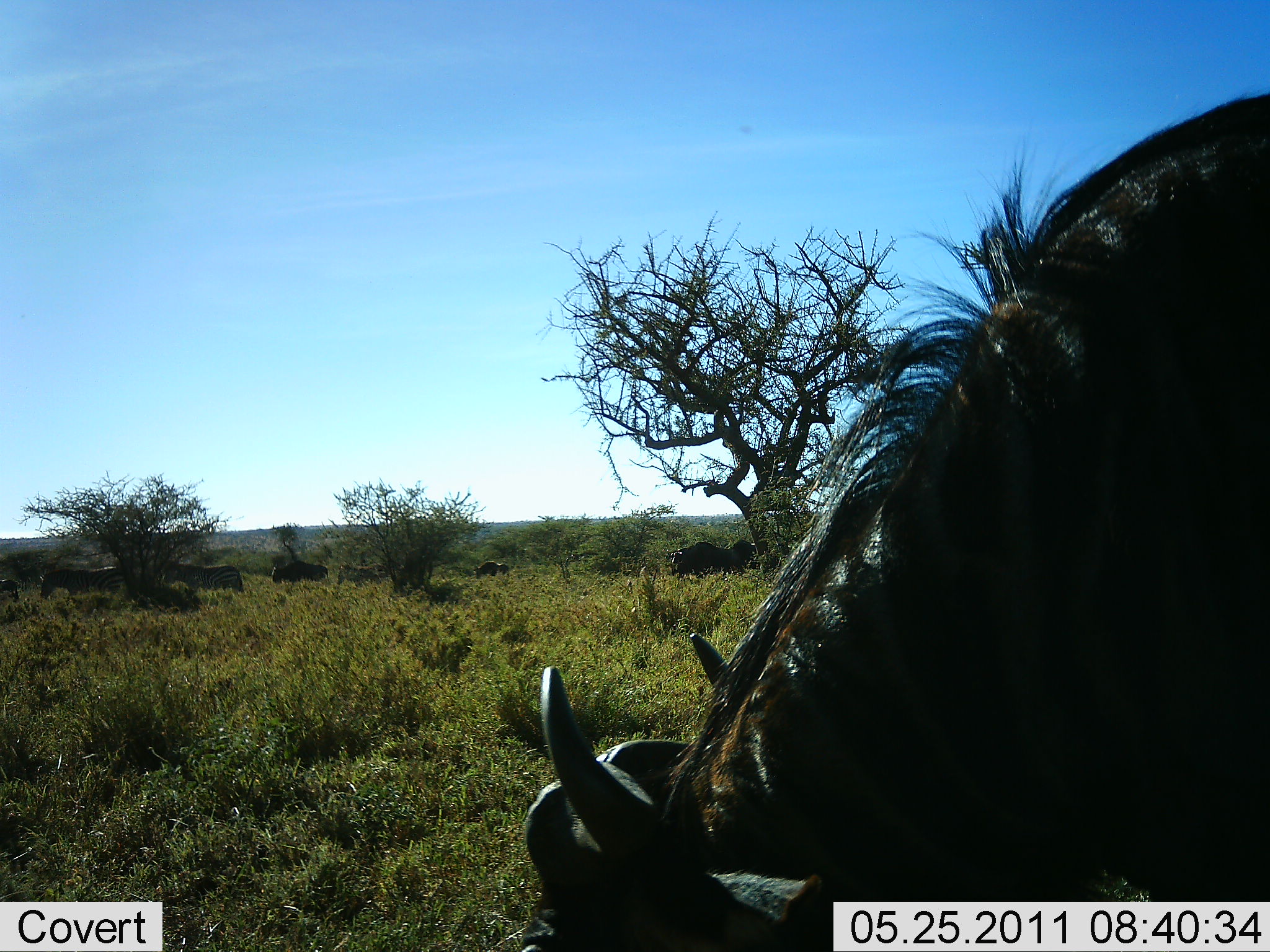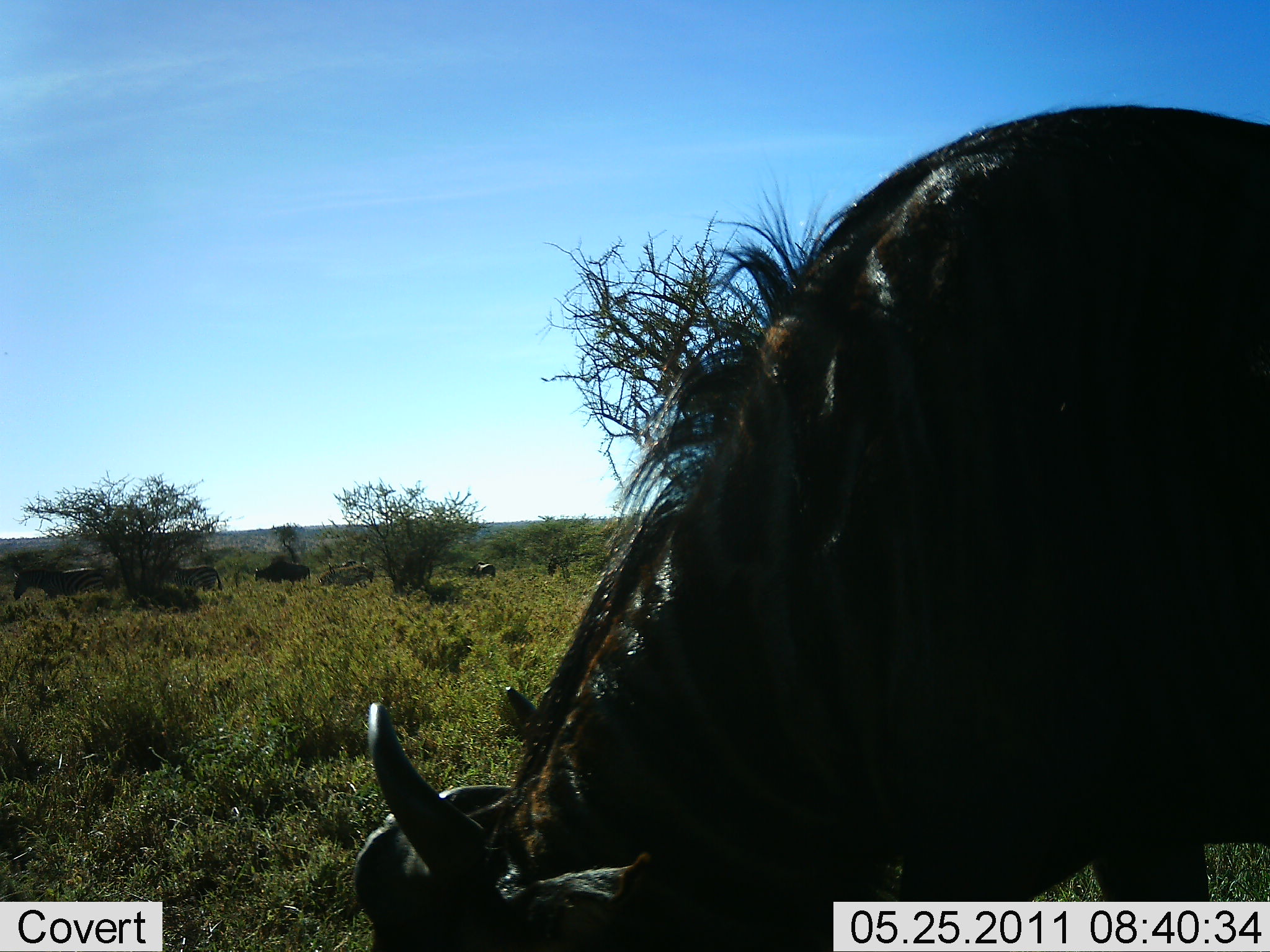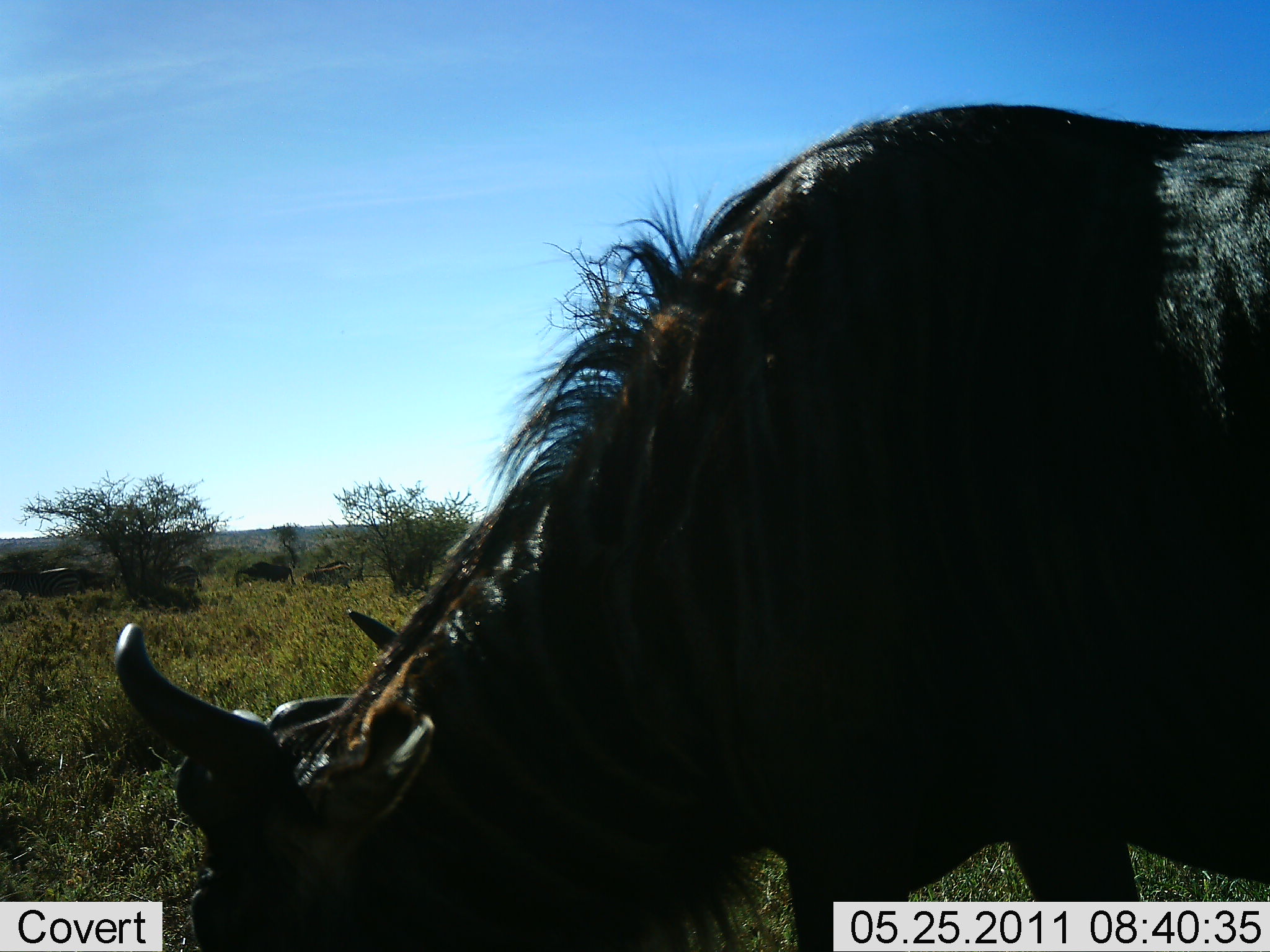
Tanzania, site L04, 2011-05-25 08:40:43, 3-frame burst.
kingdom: Animalia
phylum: Chordata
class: Mammalia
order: Artiodactyla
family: Bovidae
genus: Connochaetes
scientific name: Connochaetes taurinus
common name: blue wildebeest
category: wildebeest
Wildebeest (blue wildebeest) (Connochaetes taurinus), count 7. Behavior (volunteer vote fractions): standing 14%, resting 7%, moving 57%, interacting 0%. Young present (vote fraction): 0%. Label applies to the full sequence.